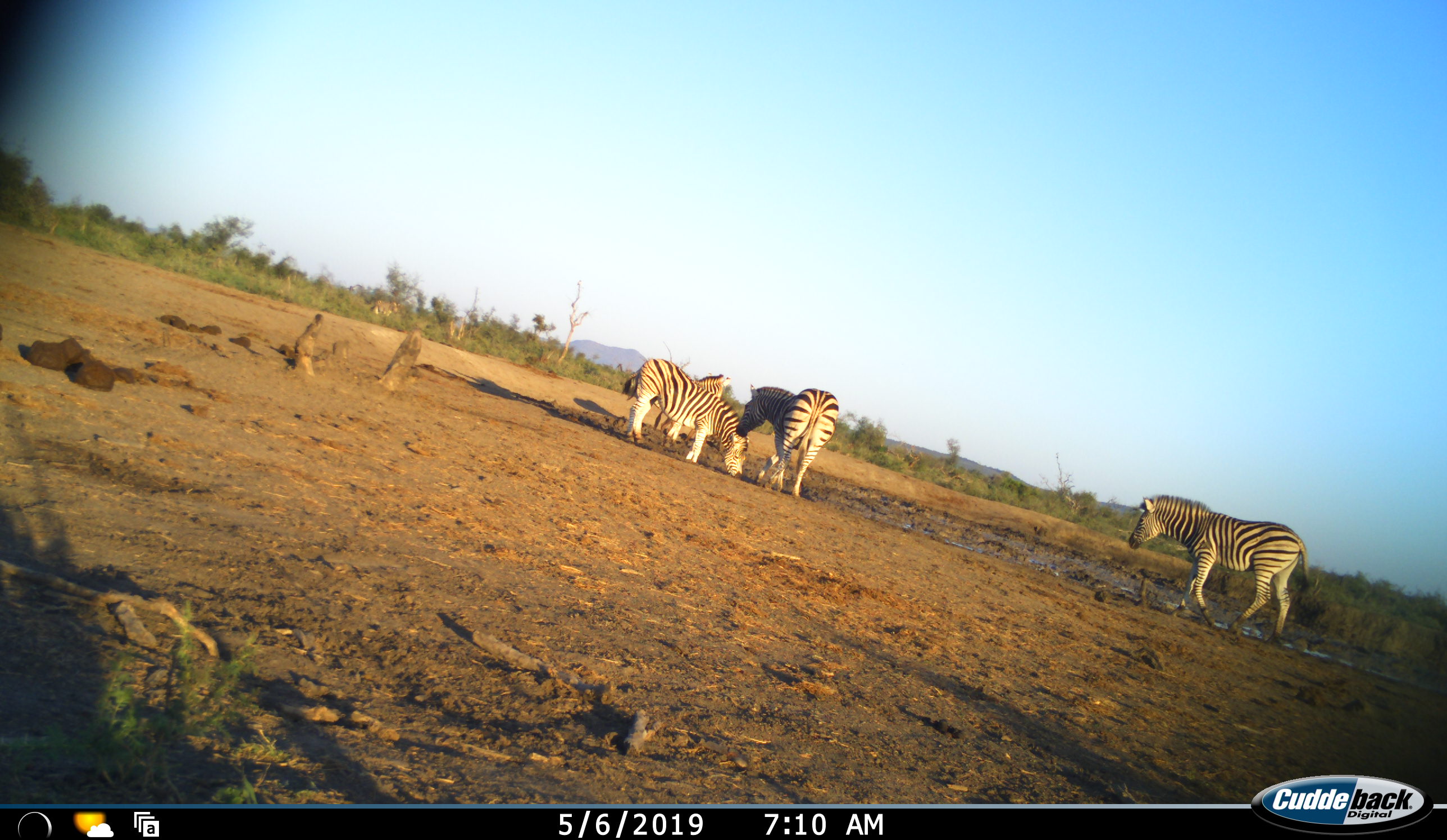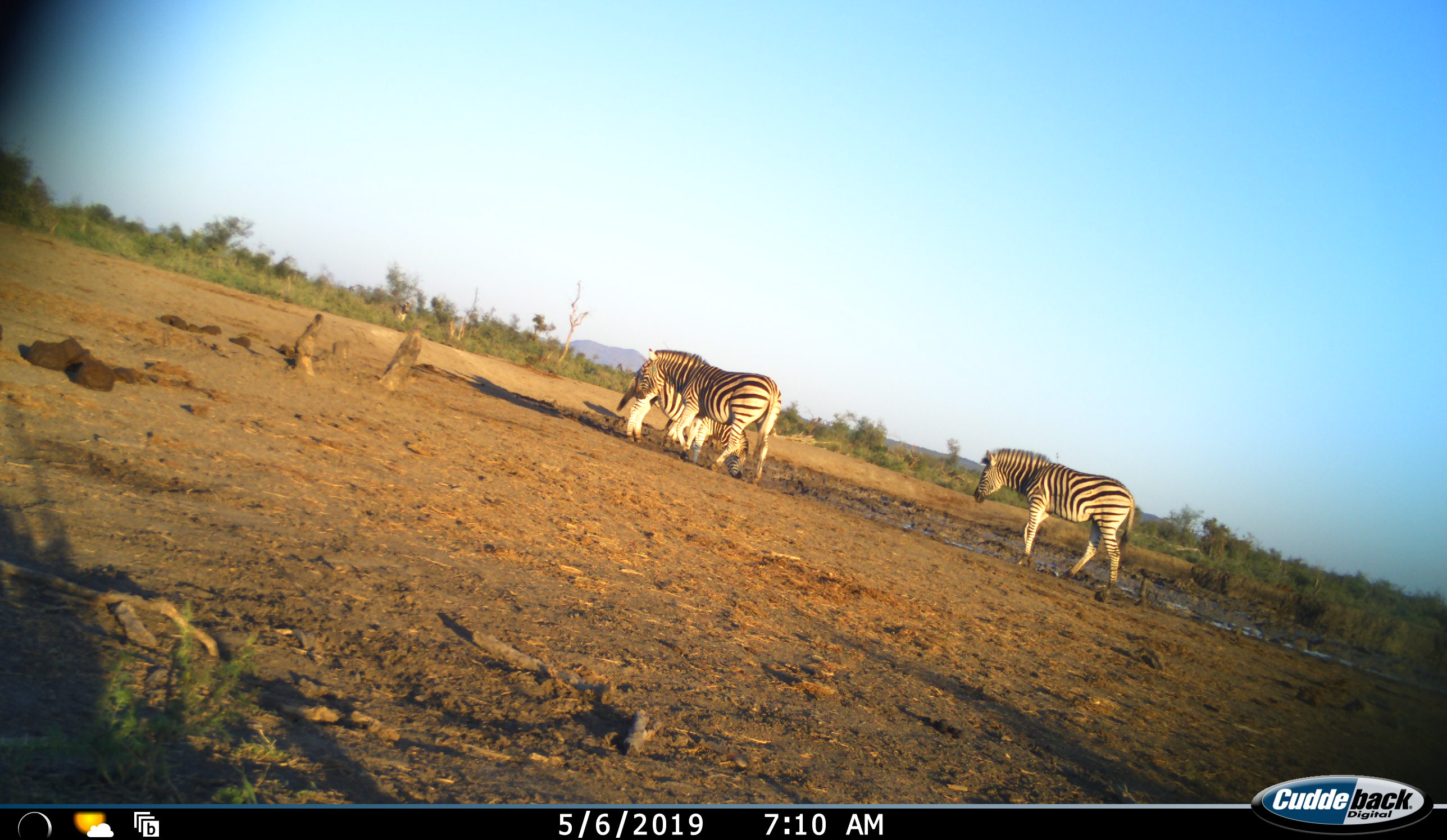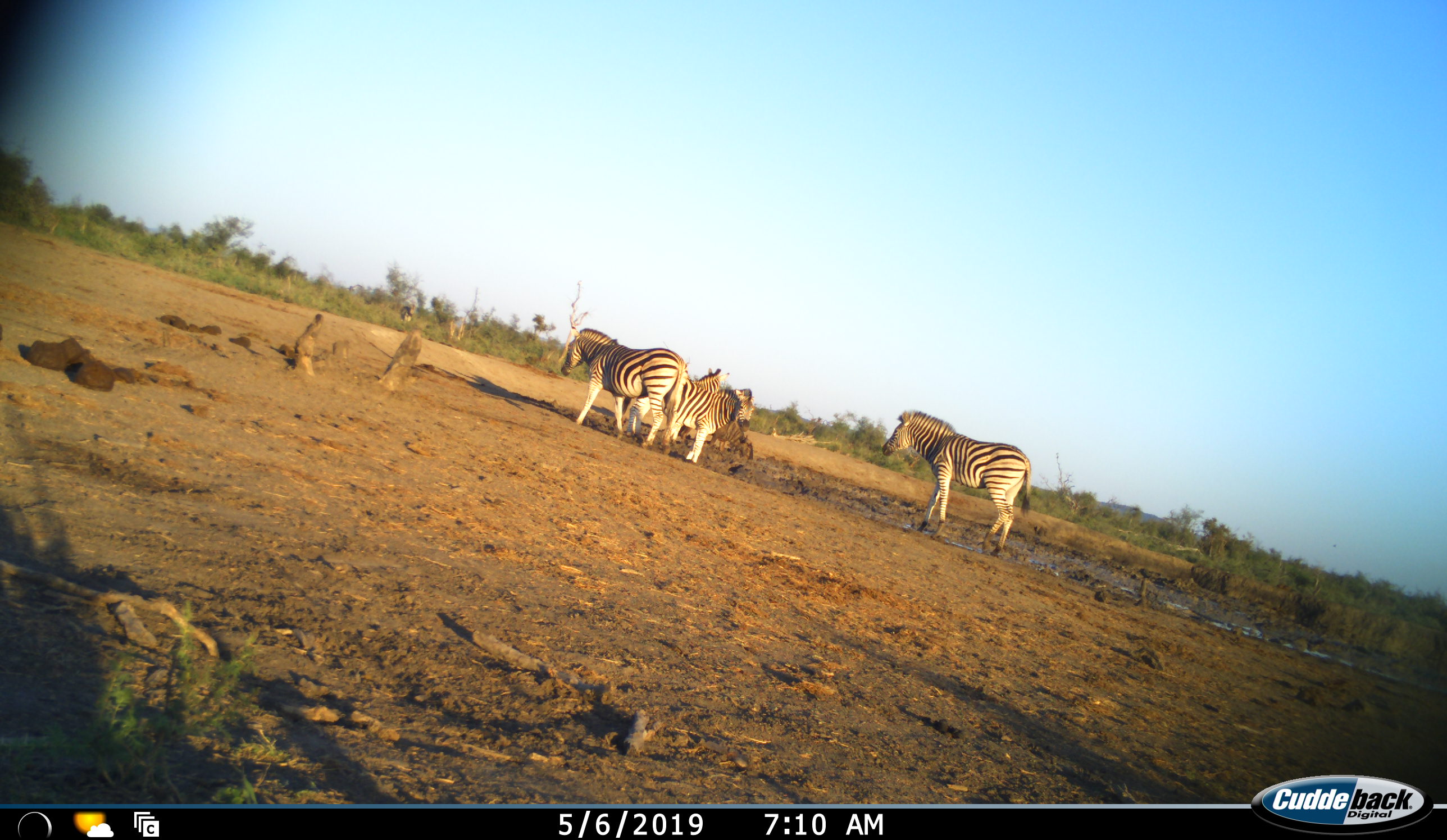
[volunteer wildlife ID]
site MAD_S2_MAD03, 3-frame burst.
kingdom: Animalia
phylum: Chordata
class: Mammalia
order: Perissodactyla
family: Equidae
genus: Equus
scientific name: Equus quagga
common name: plains zebra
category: zebraplains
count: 4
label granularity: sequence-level